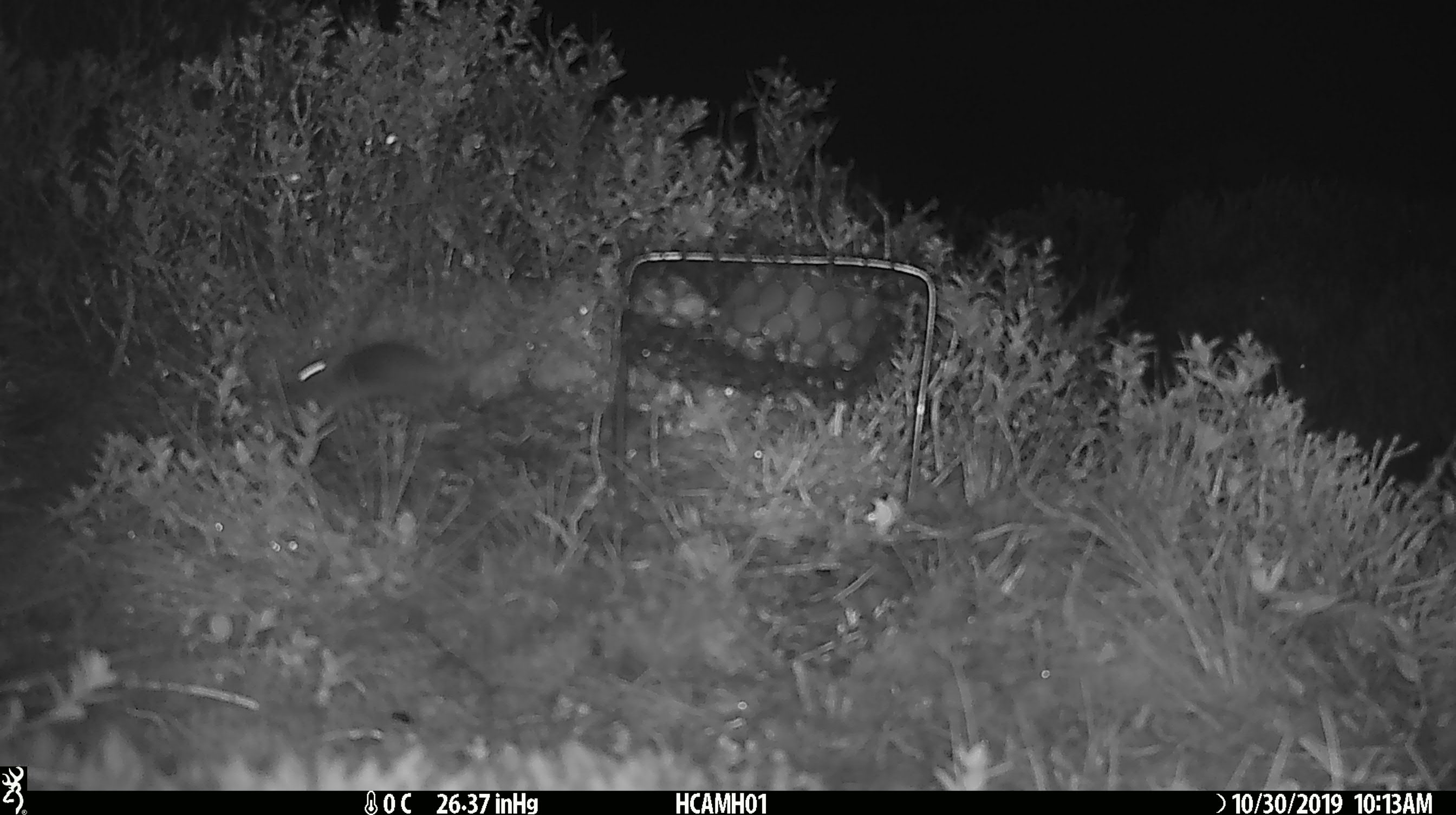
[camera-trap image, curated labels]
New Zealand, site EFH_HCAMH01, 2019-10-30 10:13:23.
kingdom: Animalia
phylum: Chordata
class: Mammalia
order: Rodentia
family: Muridae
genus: Mus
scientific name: Mus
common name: mouse